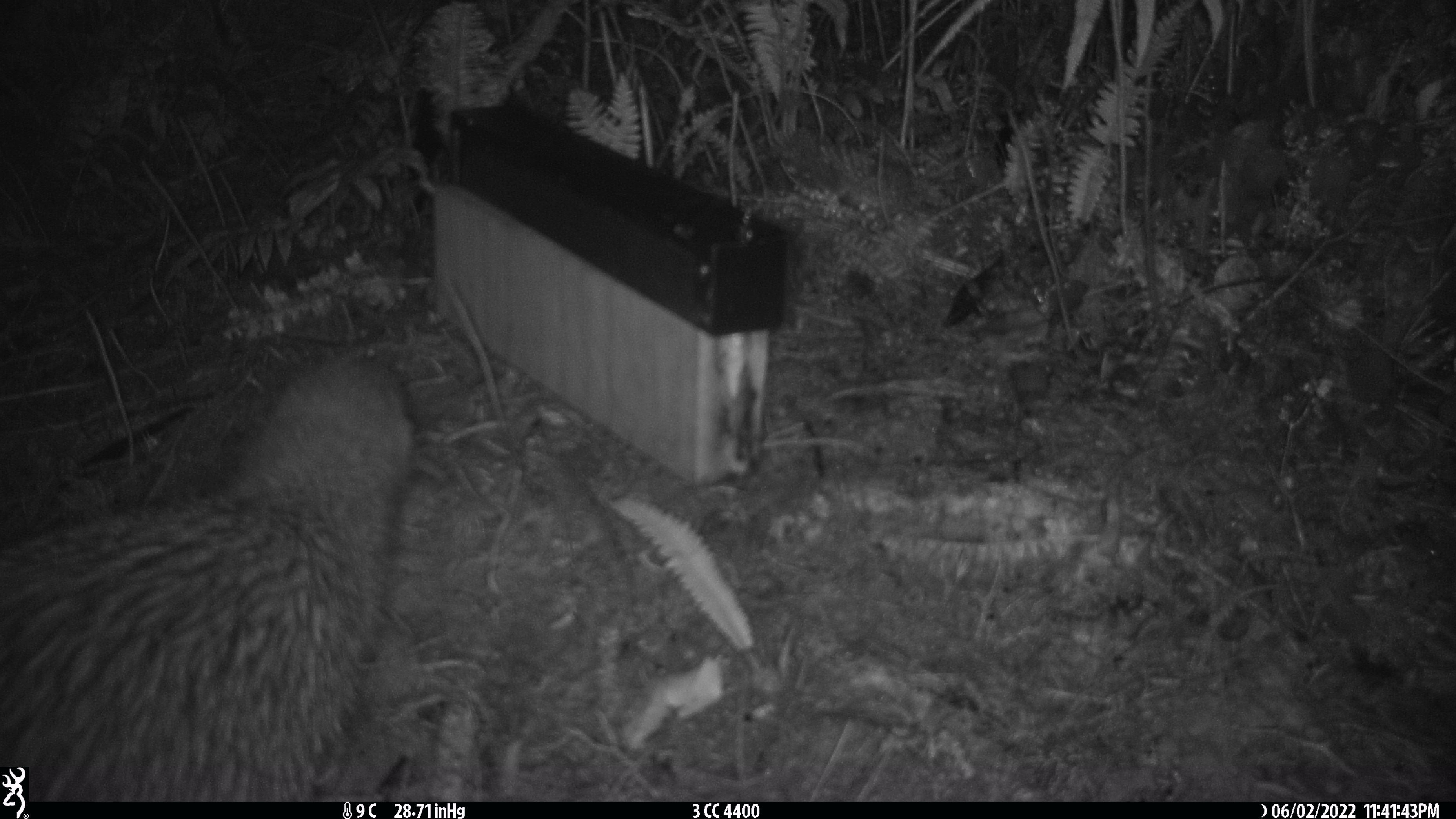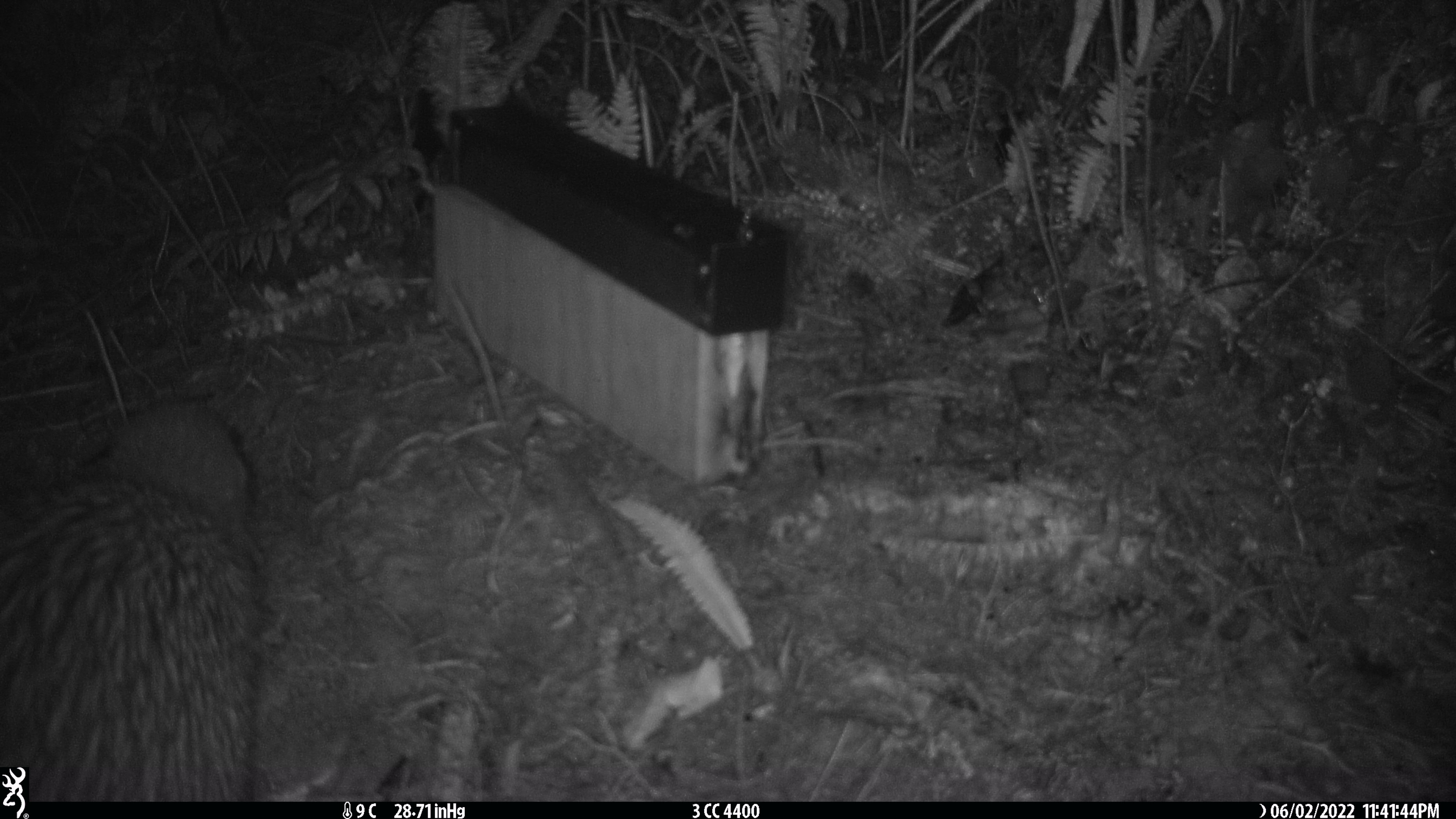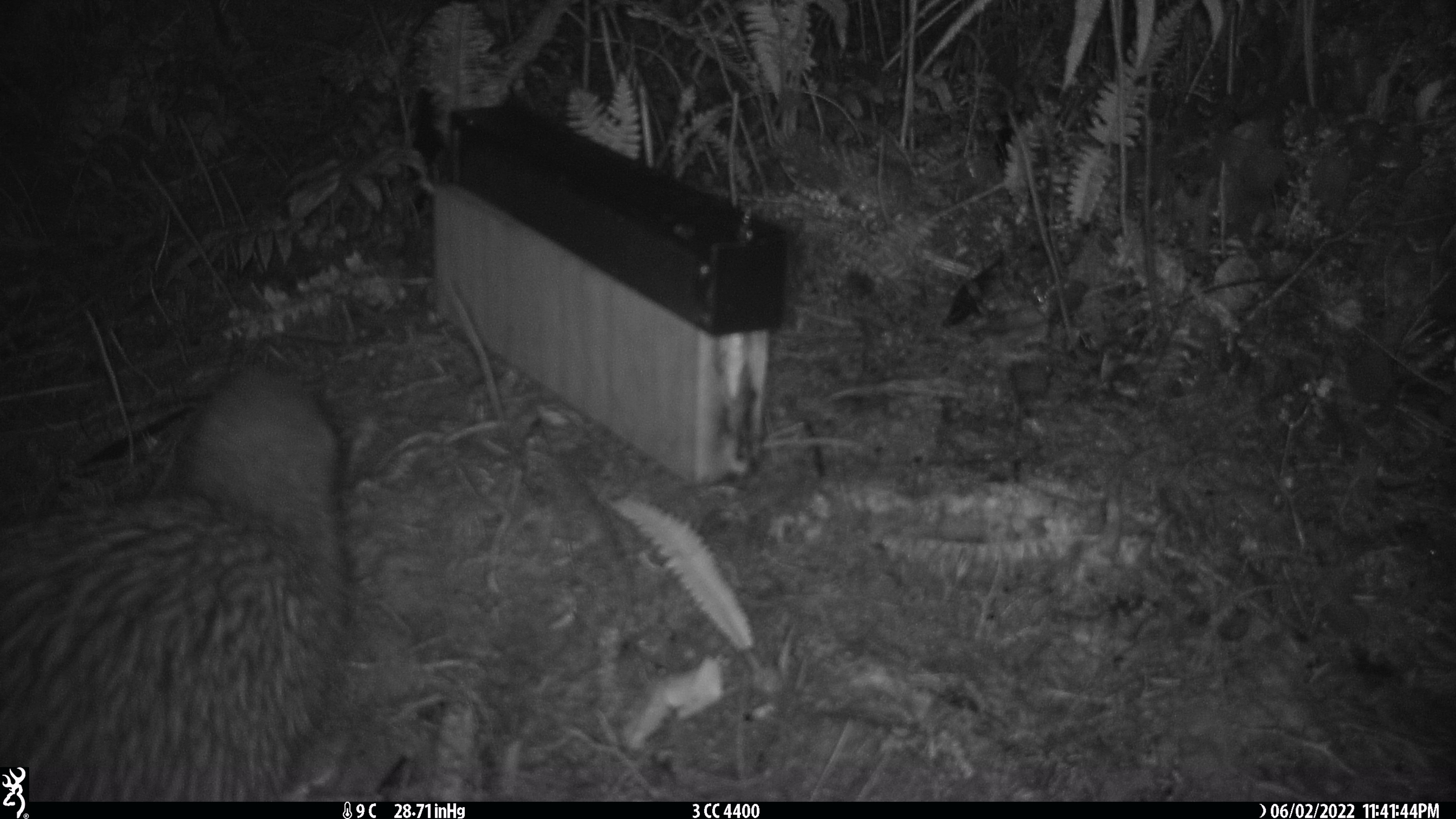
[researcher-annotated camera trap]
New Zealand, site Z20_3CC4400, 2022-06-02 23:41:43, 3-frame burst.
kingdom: Animalia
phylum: Chordata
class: Aves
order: Apterygiformes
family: Apterygidae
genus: Apteryx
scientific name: Apteryx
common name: kiwi